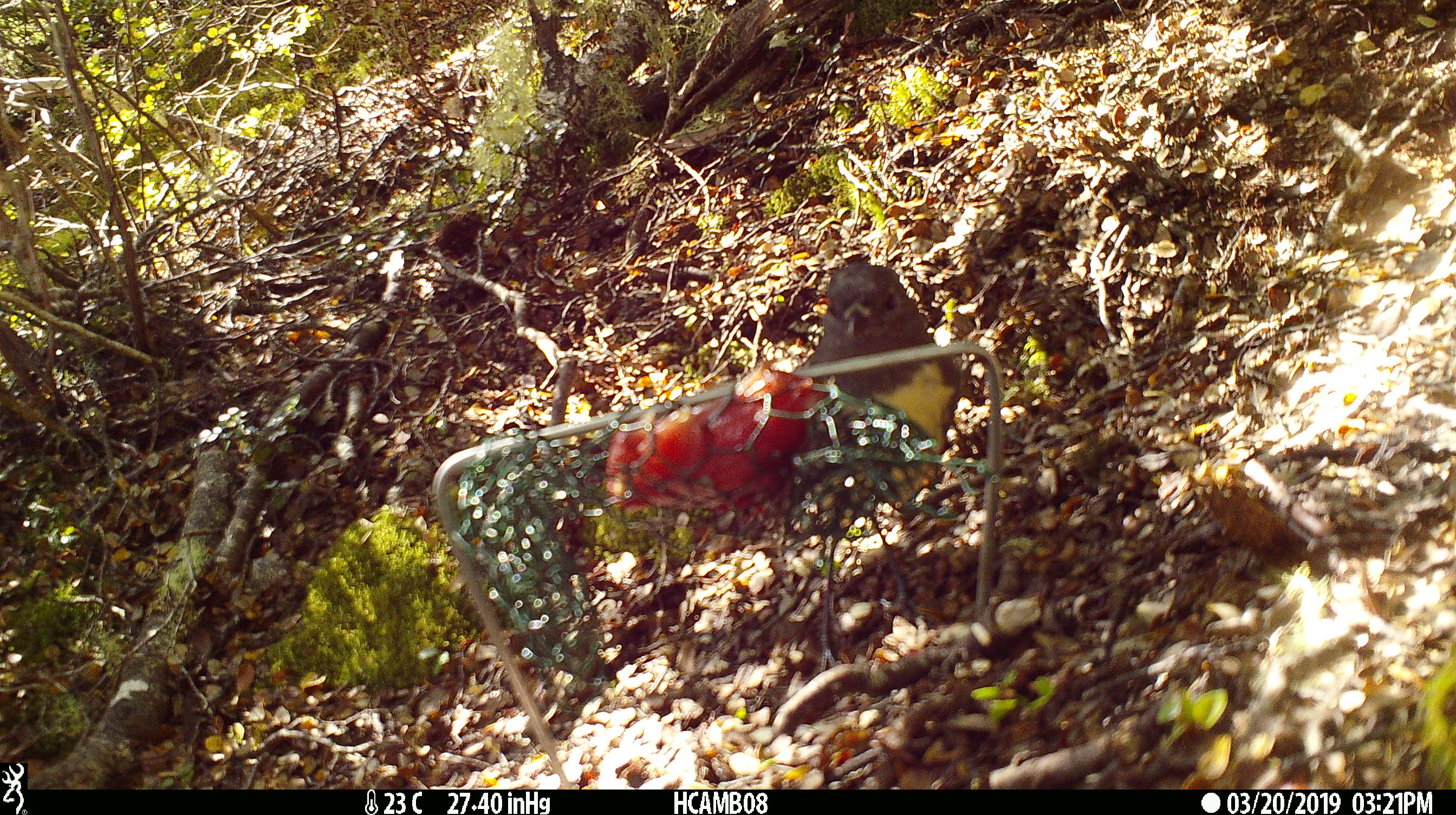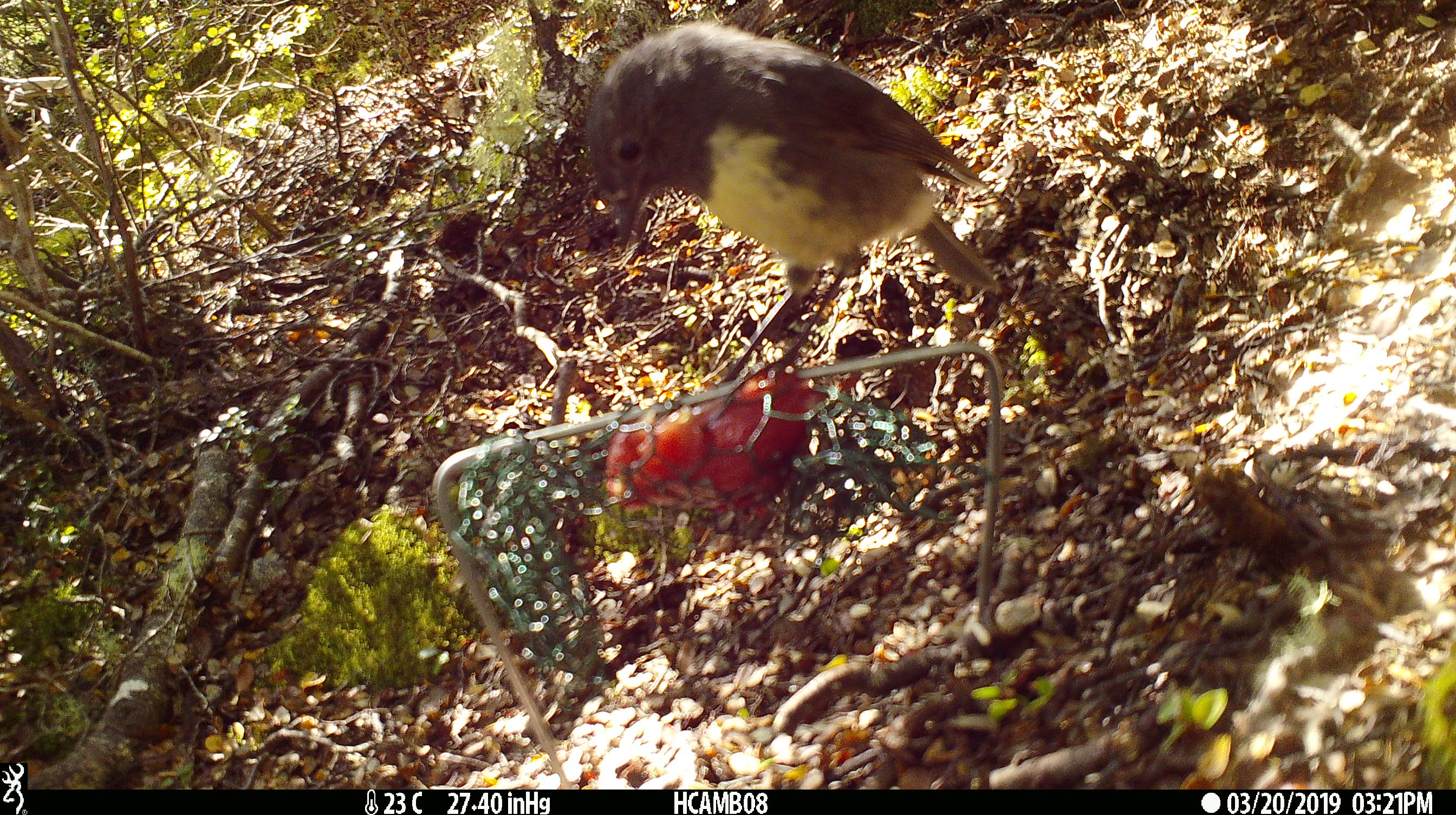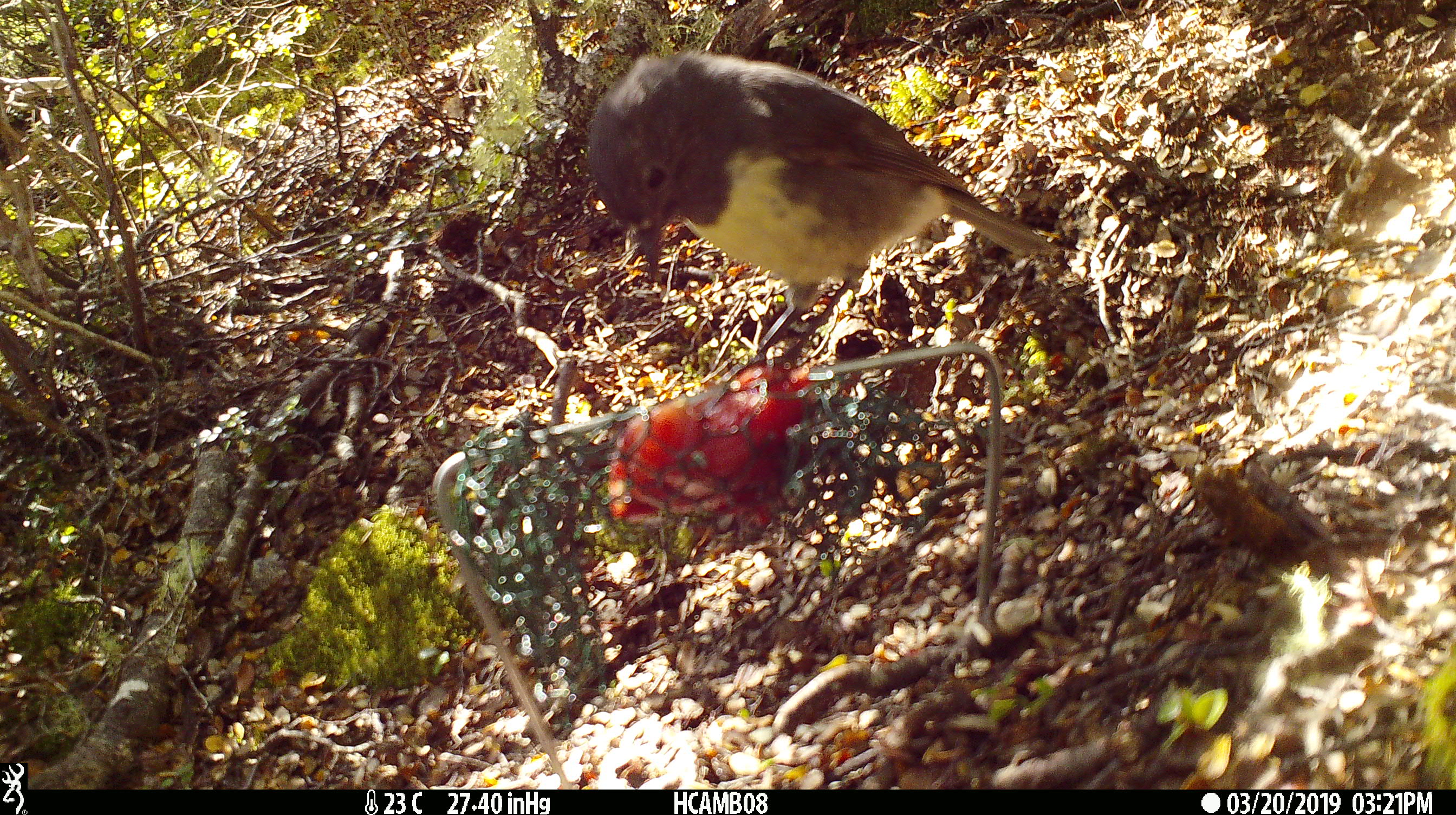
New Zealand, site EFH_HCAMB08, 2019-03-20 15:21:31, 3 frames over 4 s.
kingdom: Animalia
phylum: Chordata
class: Aves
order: Passeriformes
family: Petroicidae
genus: Petroica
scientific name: Petroica australis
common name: new zealand robin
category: robin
Robin (new zealand robin) (Petroica australis).